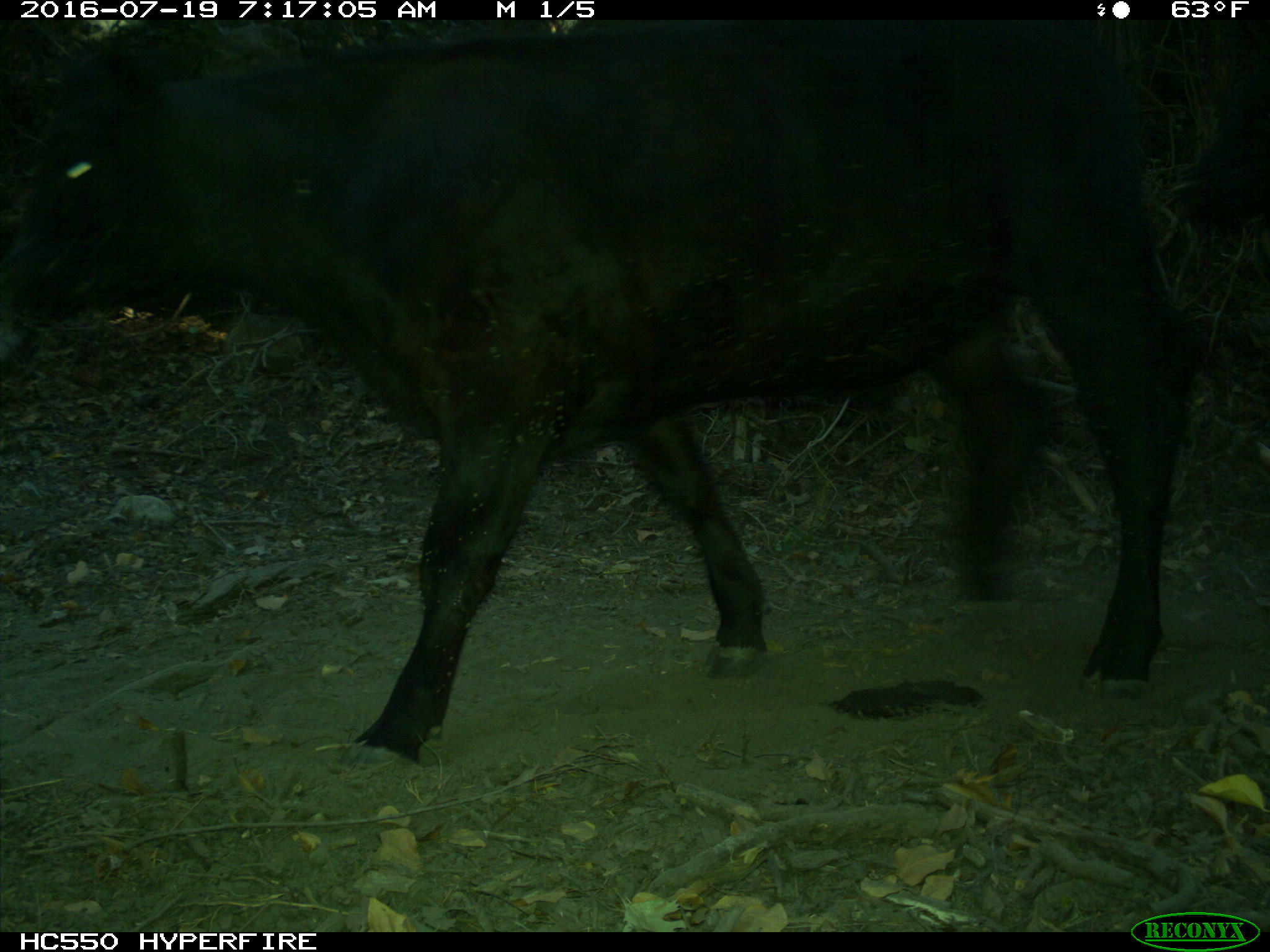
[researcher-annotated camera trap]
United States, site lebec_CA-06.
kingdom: Animalia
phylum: Chordata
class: Mammalia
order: Artiodactyla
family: Bovidae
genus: Bos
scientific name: Bos taurus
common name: domestic cow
Bos taurus (domestic cow).